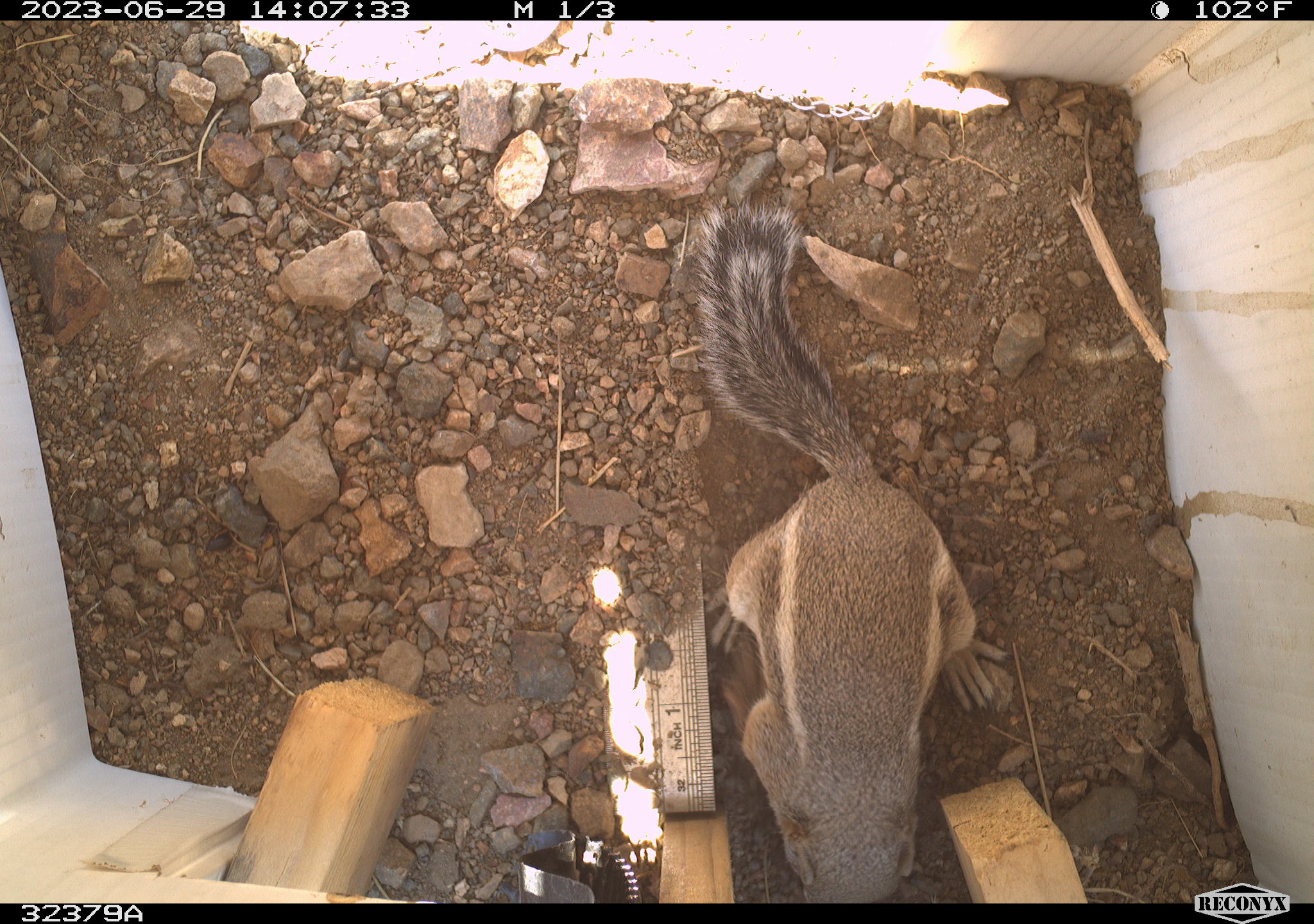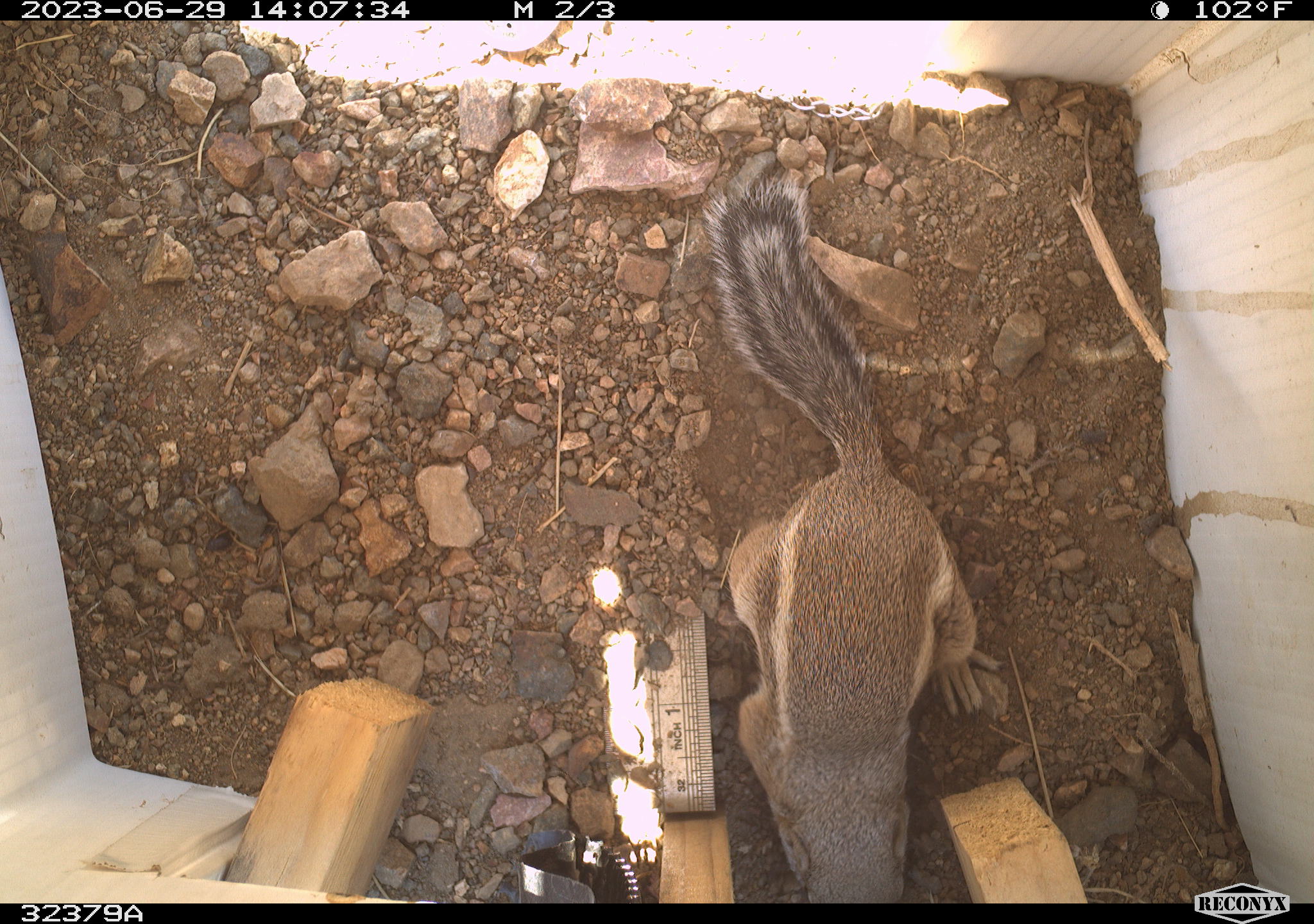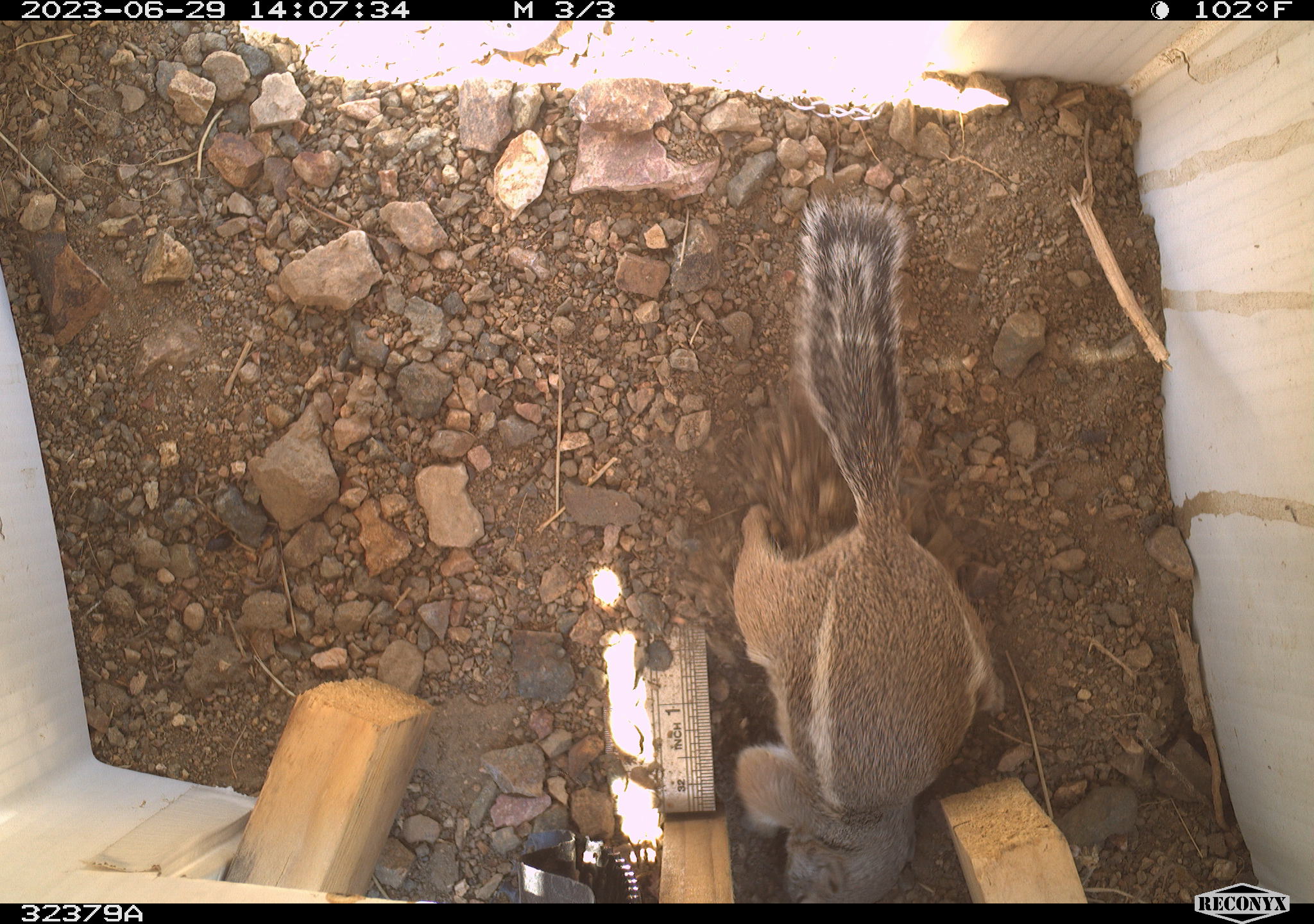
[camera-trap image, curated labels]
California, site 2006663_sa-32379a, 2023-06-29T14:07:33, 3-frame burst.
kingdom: Animalia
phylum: Chordata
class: Mammalia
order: Rodentia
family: Sciuridae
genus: Ammospermophilus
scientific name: Ammospermophilus leucurus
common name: white-tailed antelope squirrel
White-tailed antelope squirrel (Ammospermophilus leucurus).